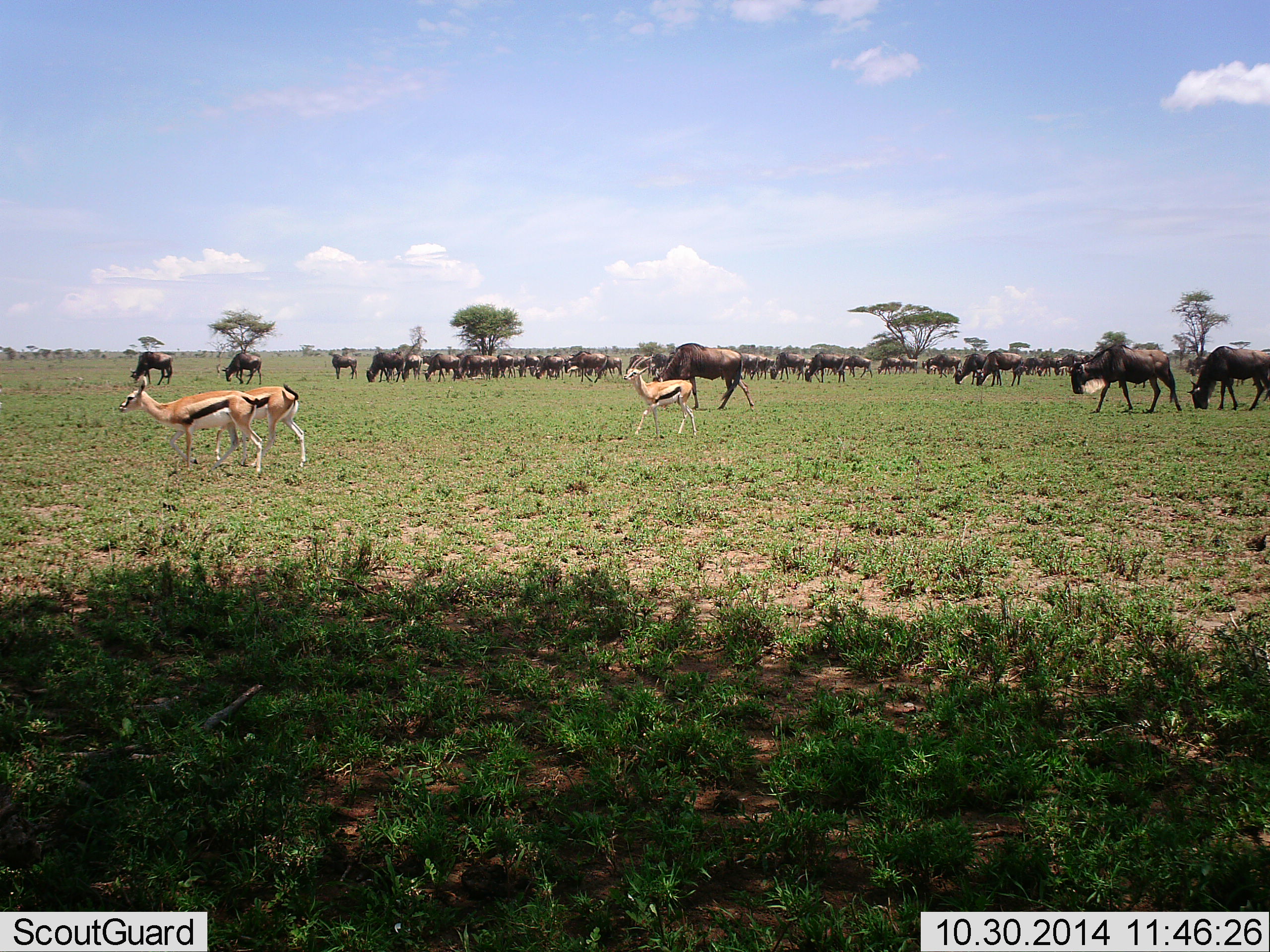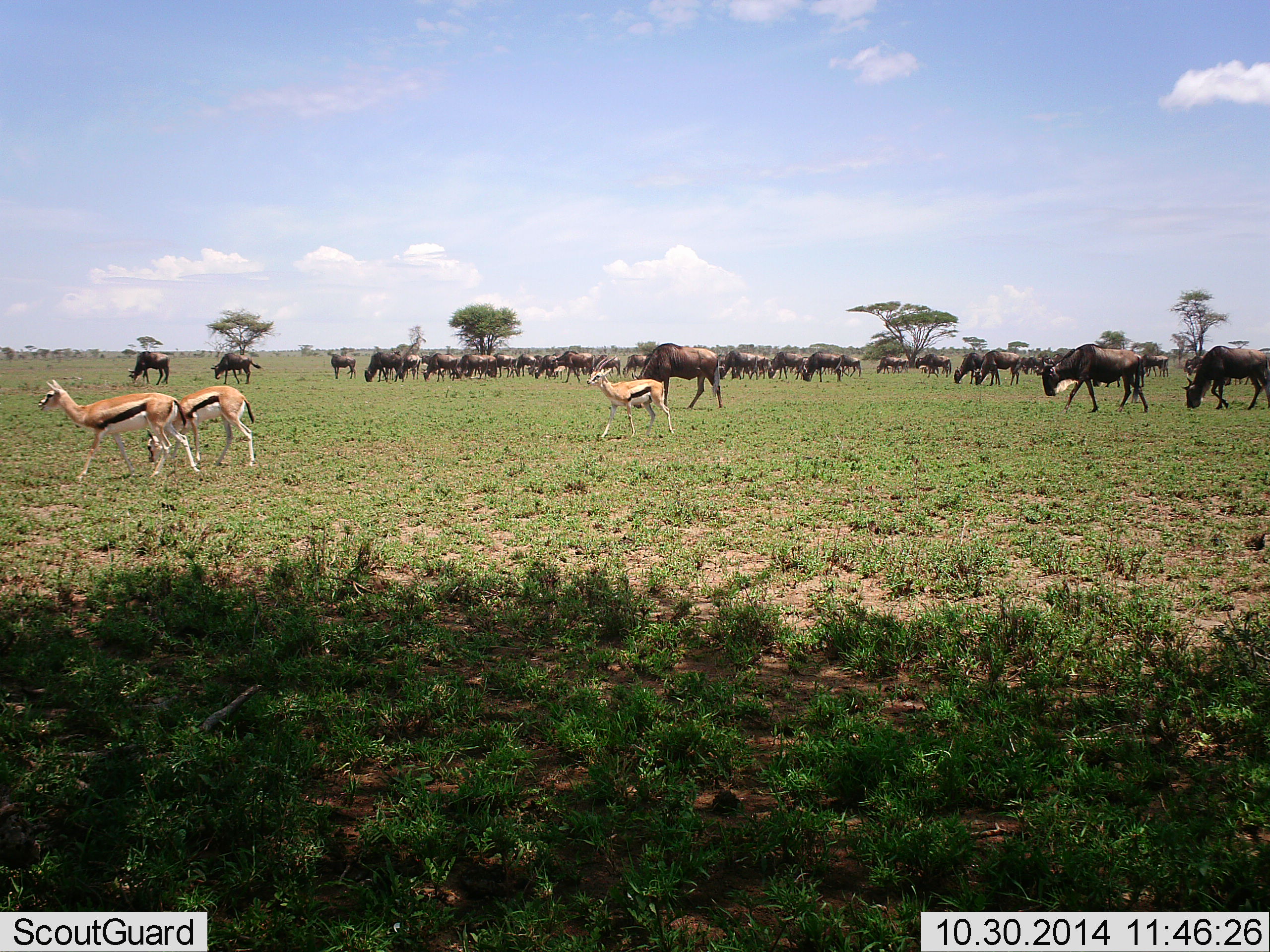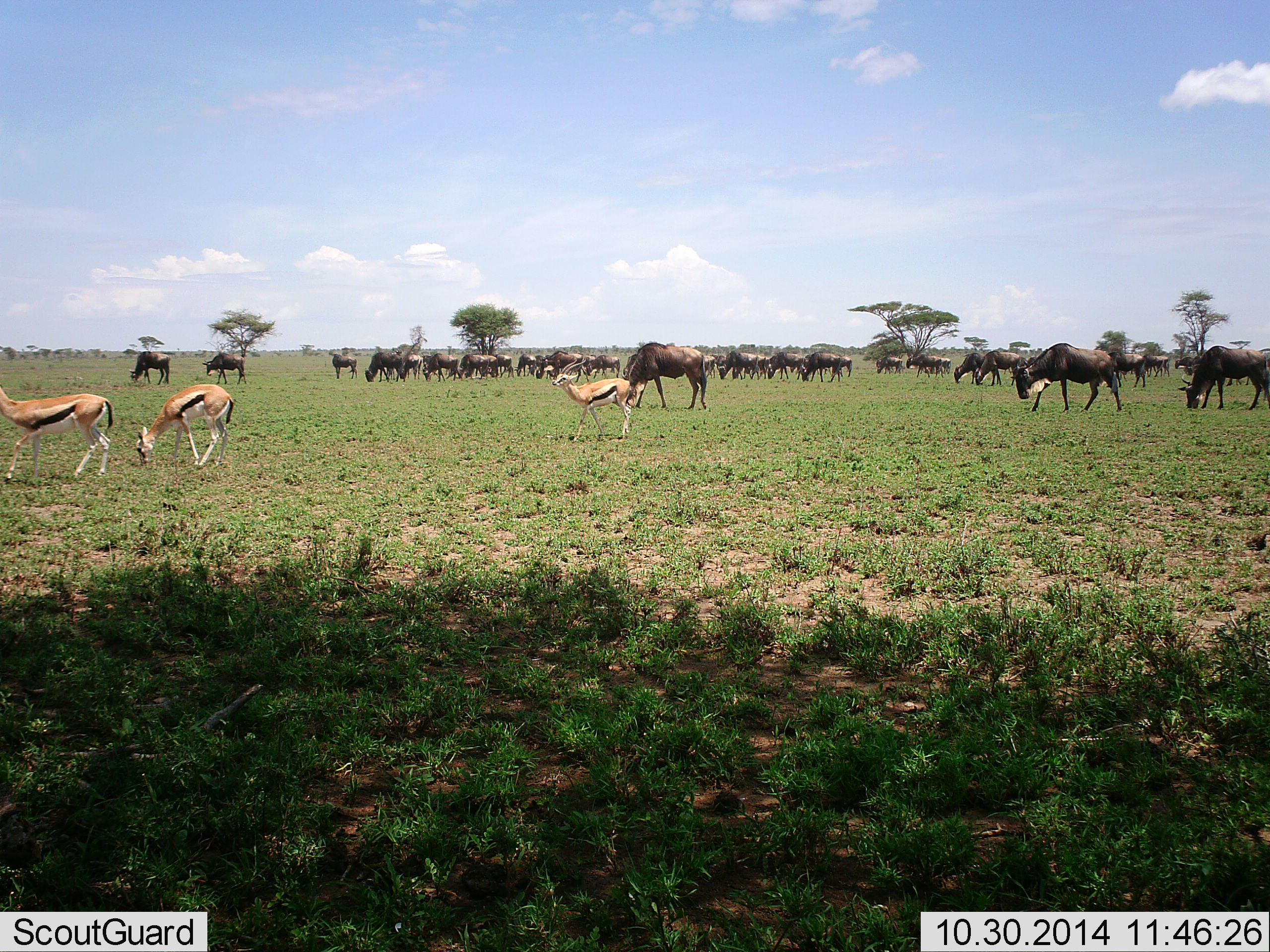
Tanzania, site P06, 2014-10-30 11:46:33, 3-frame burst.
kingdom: Animalia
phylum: Chordata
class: Mammalia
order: Artiodactyla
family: Bovidae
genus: Eudorcas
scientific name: Eudorcas thomsonii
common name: thomson's gazelle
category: gazellethomsons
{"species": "gazellethomsons (thomson's gazelle) (Eudorcas thomsonii)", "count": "3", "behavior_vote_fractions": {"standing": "0%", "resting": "0%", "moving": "100%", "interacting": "0%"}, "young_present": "0%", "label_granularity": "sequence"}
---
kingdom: Animalia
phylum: Chordata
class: Mammalia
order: Artiodactyla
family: Bovidae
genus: Connochaetes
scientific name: Connochaetes taurinus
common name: blue wildebeest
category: wildebeest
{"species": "wildebeest (blue wildebeest) (Connochaetes taurinus)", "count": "11-50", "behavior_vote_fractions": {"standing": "10%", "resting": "0%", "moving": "80%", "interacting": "0%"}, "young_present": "0%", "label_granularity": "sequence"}